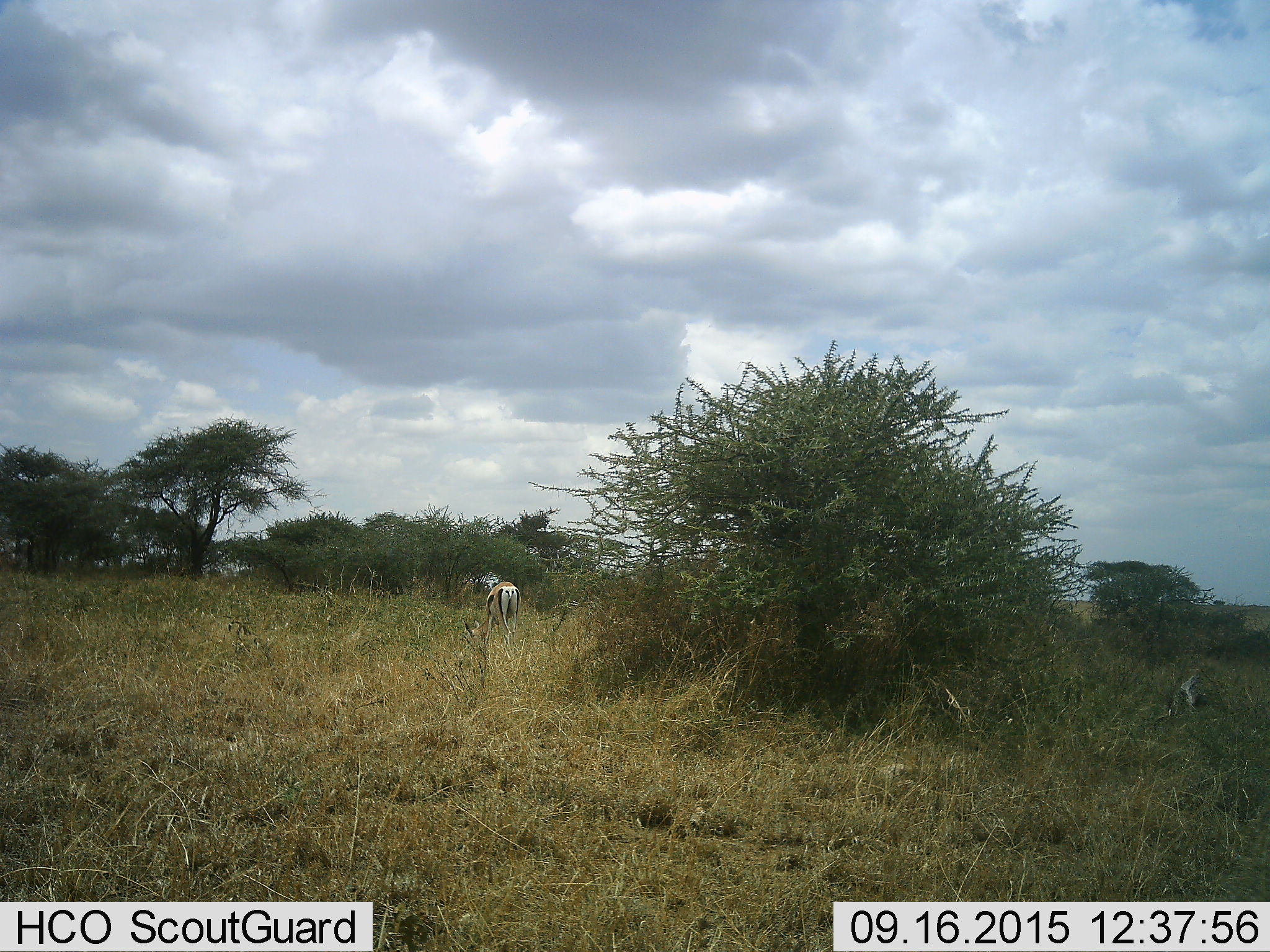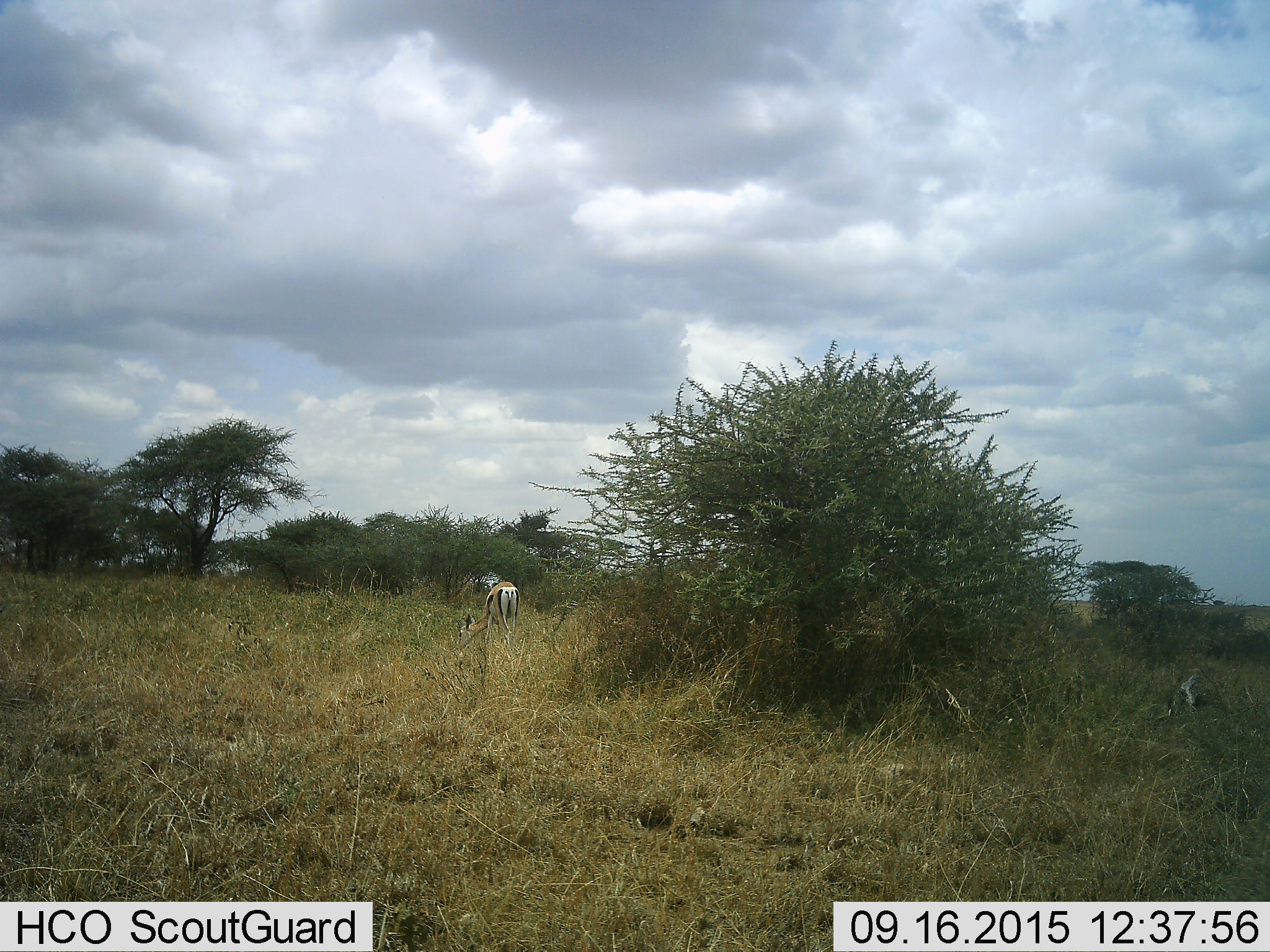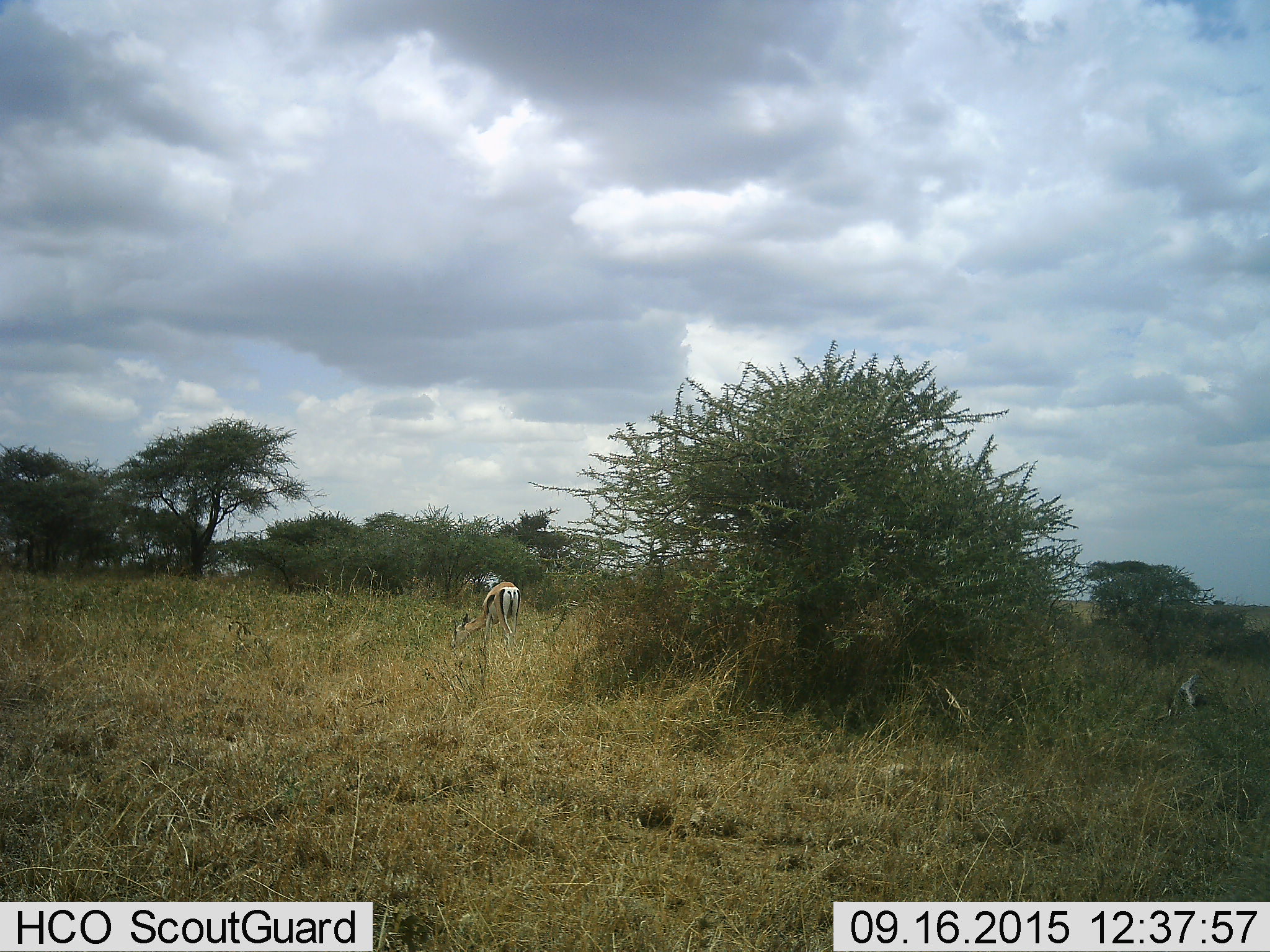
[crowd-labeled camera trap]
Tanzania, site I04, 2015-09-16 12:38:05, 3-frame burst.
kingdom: Animalia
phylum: Chordata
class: Mammalia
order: Artiodactyla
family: Bovidae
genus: Eudorcas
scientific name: Eudorcas thomsonii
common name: thomson's gazelle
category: gazellethomsons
Gazellethomsons (thomson's gazelle) (Eudorcas thomsonii), count 1. Behavior (volunteer vote fractions): standing 50%, resting 0%, moving 17%, interacting 0%. Young present (vote fraction): 0%. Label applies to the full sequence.